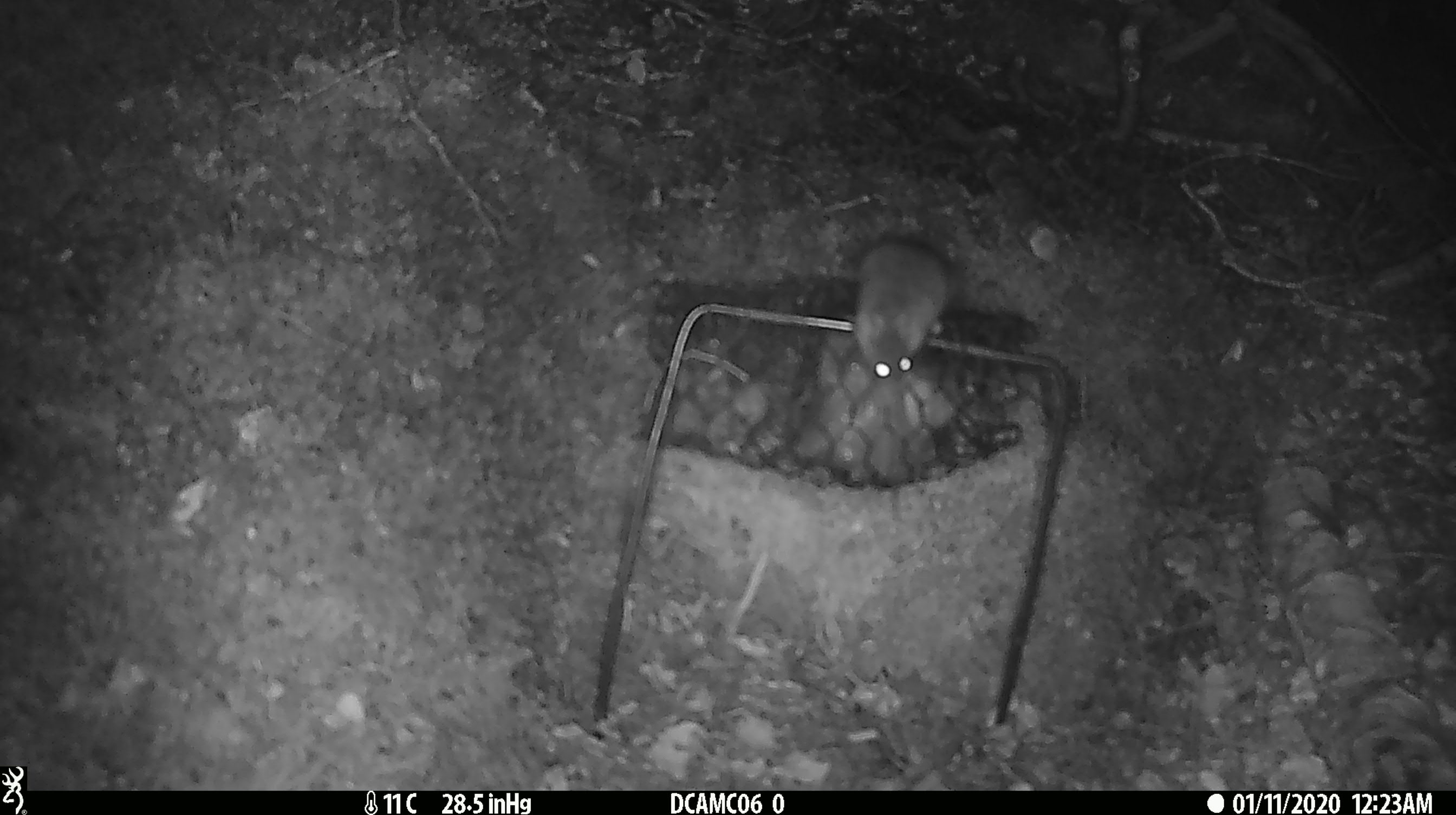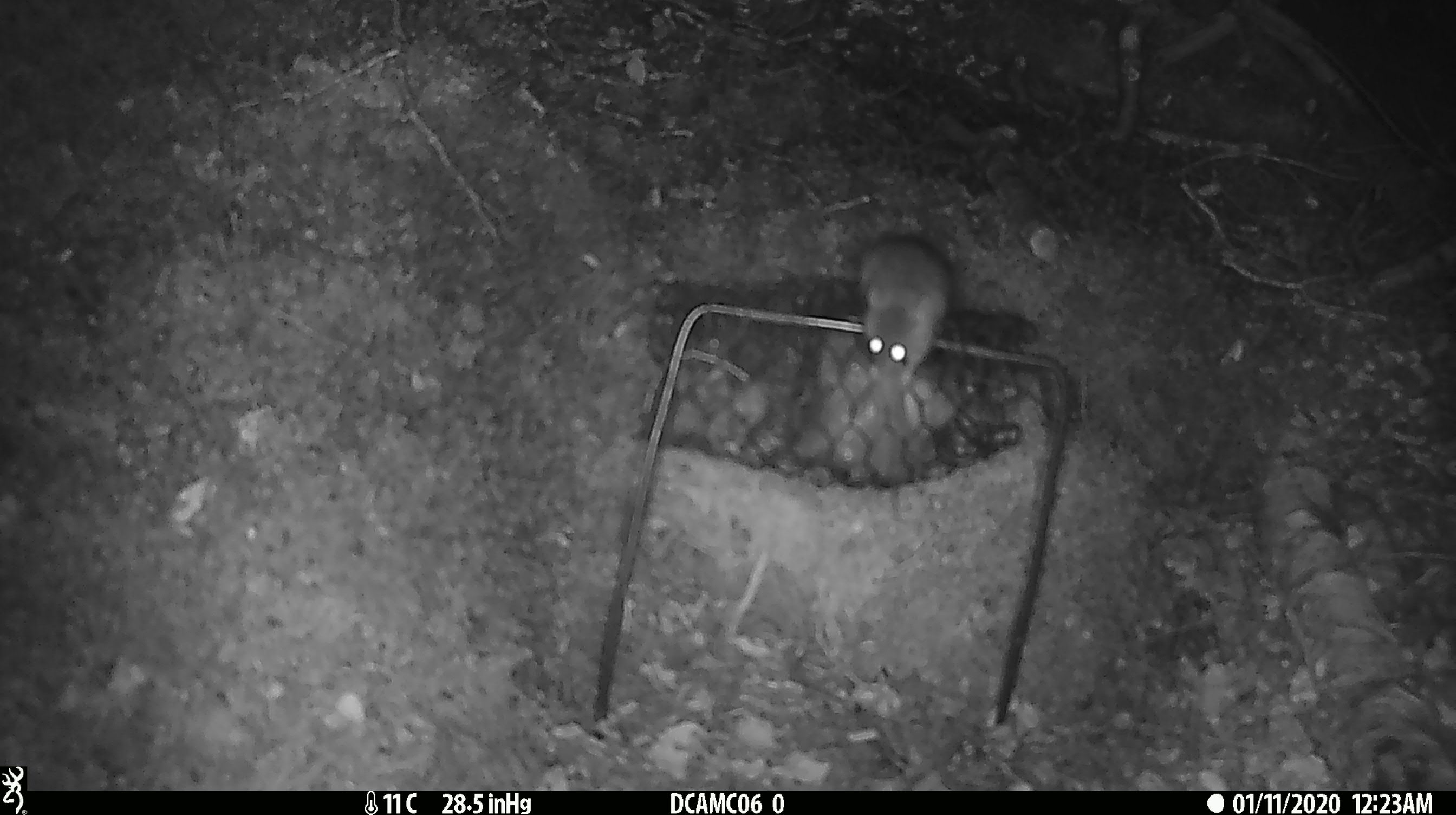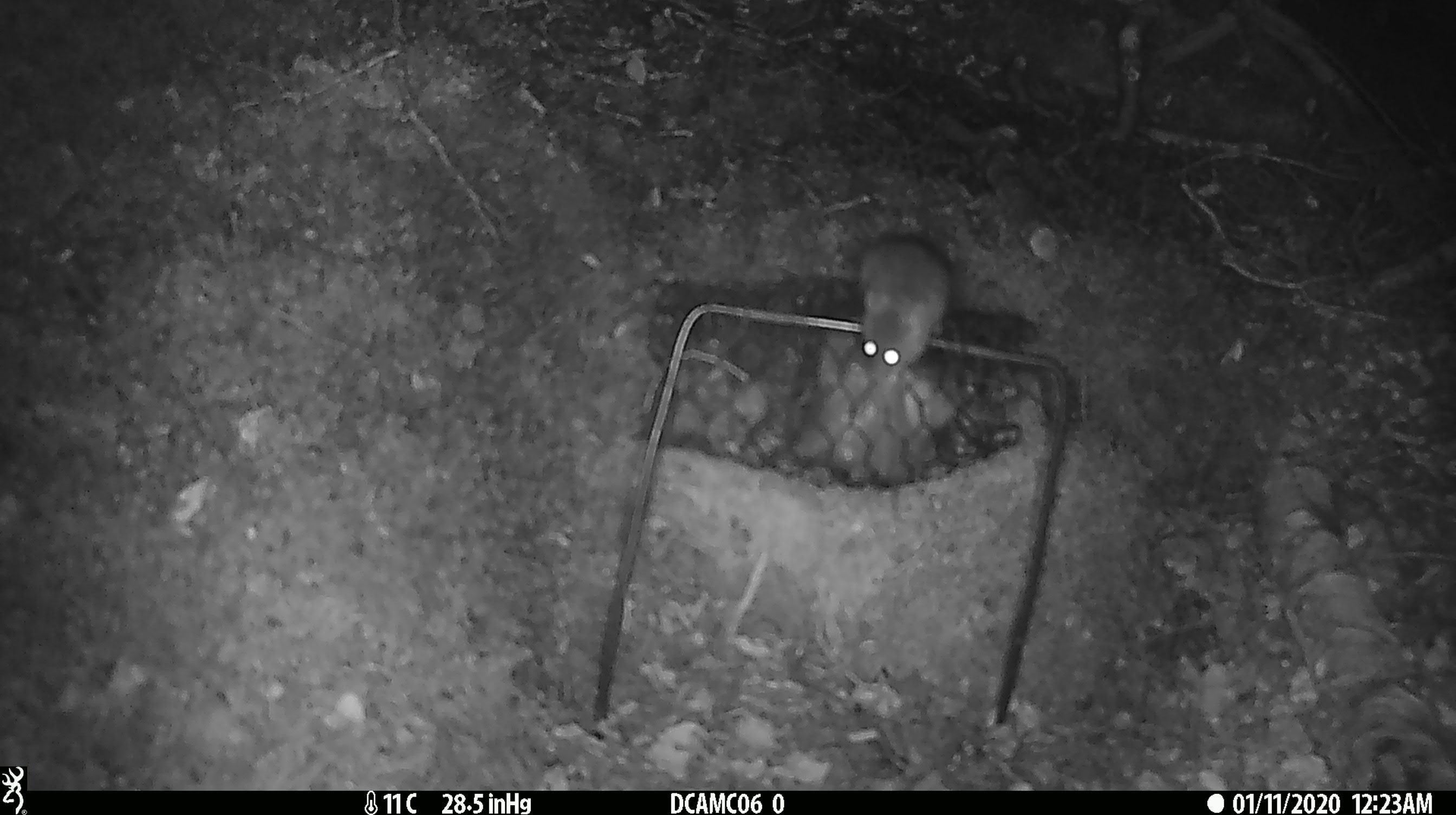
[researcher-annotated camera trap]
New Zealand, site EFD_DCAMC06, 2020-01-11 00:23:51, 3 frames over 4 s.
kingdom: Animalia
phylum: Chordata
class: Mammalia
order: Rodentia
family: Muridae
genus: Mus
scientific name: Mus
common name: mouse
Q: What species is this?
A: Mouse (Mus).